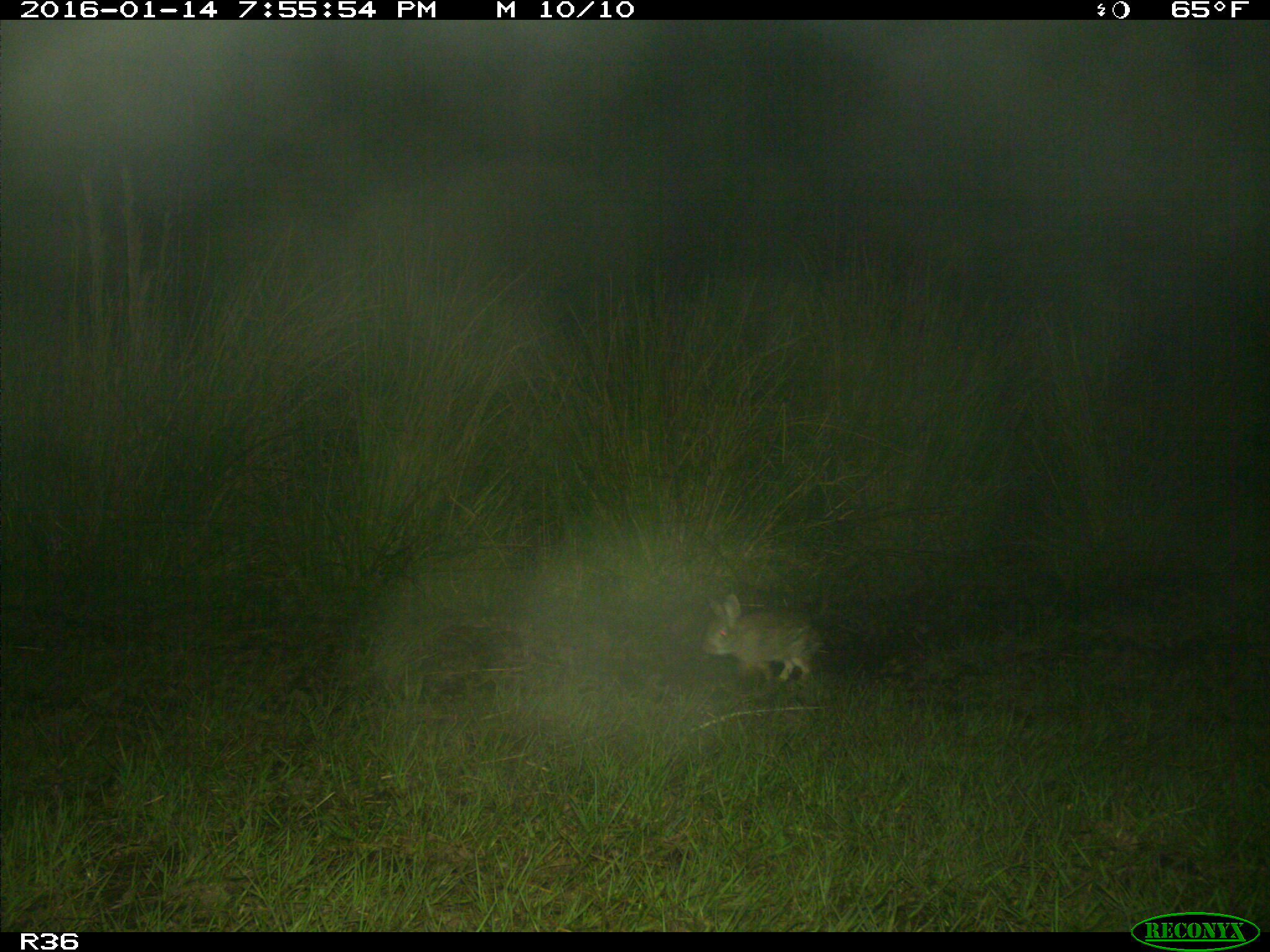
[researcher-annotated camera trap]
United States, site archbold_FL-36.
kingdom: Animalia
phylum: Chordata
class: Mammalia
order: Lagomorpha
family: Leporidae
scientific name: Leporidae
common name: rabbits and hares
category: unidentified rabbit